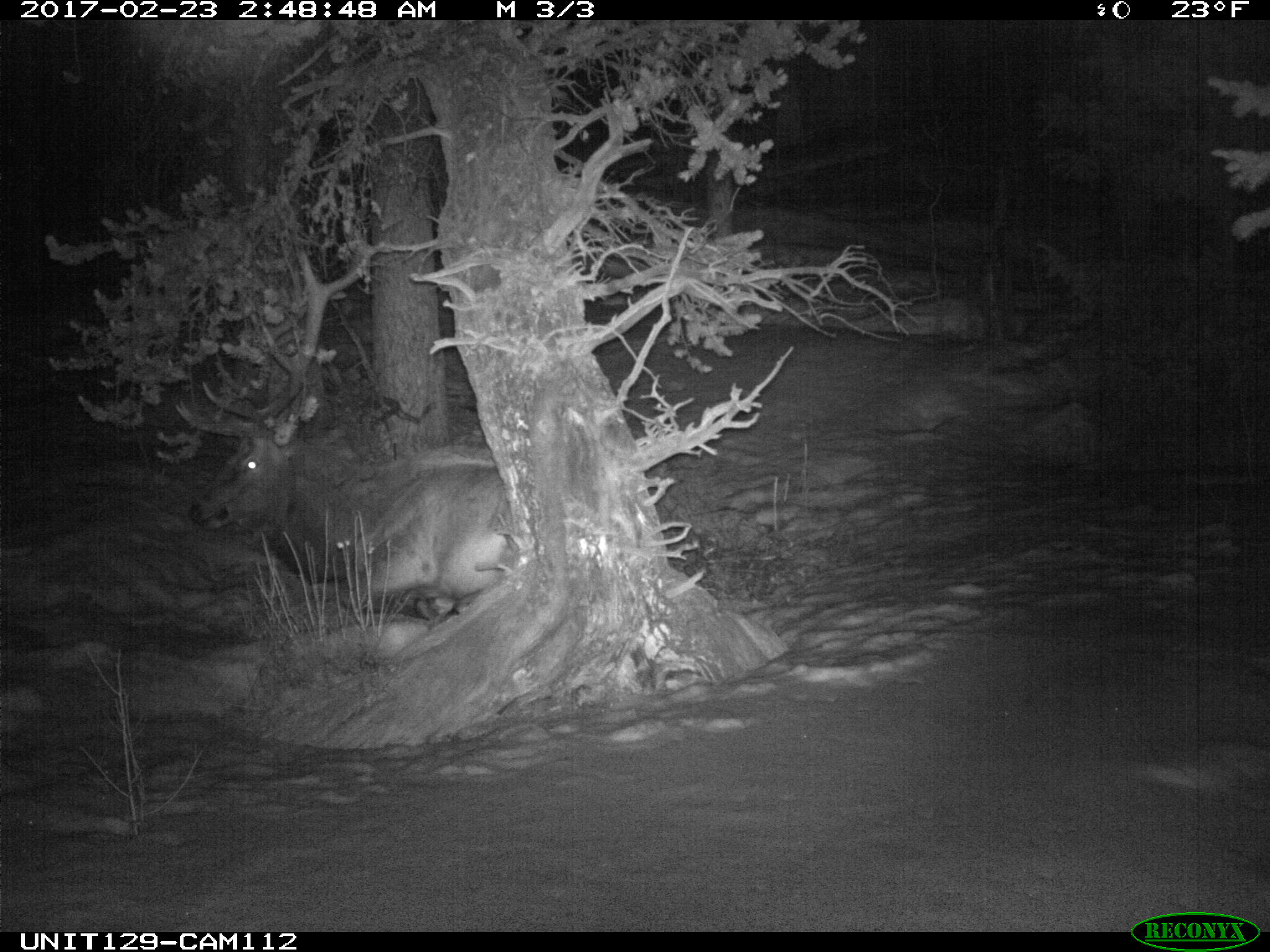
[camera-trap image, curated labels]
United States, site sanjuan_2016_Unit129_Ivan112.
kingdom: Animalia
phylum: Chordata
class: Mammalia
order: Artiodactyla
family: Cervidae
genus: Cervus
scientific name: Cervus elaphus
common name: red deer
Cervus elaphus (red deer).